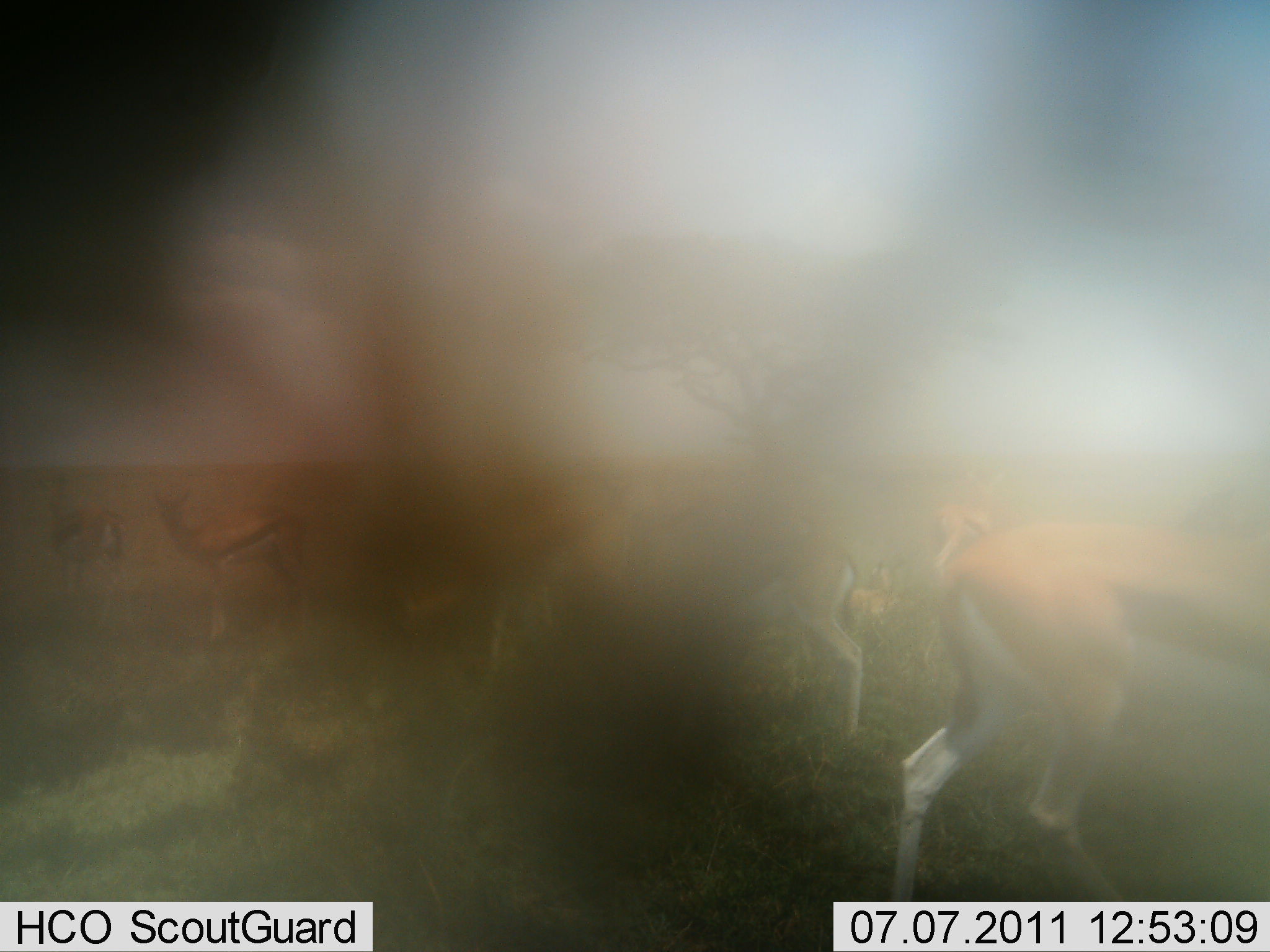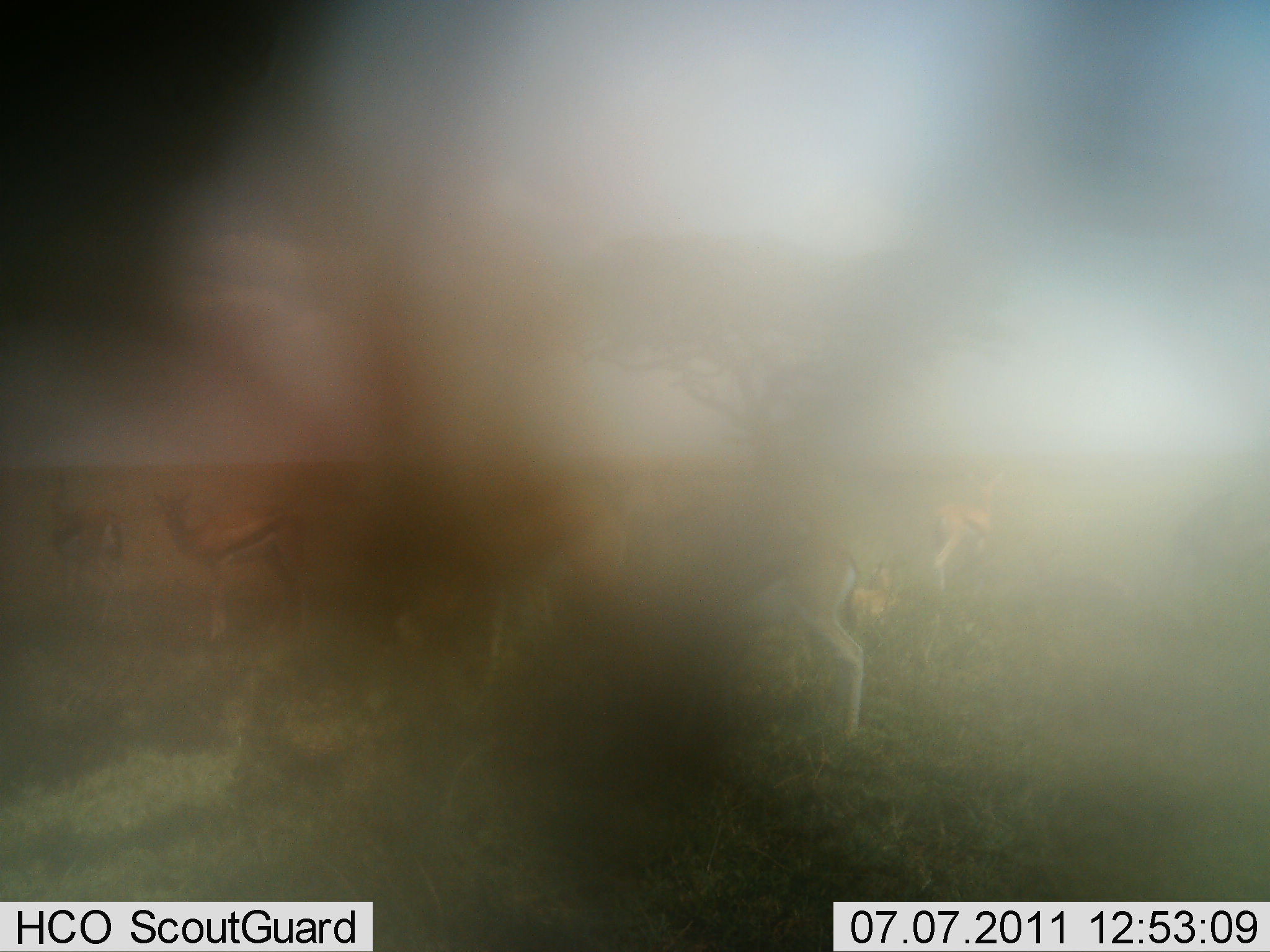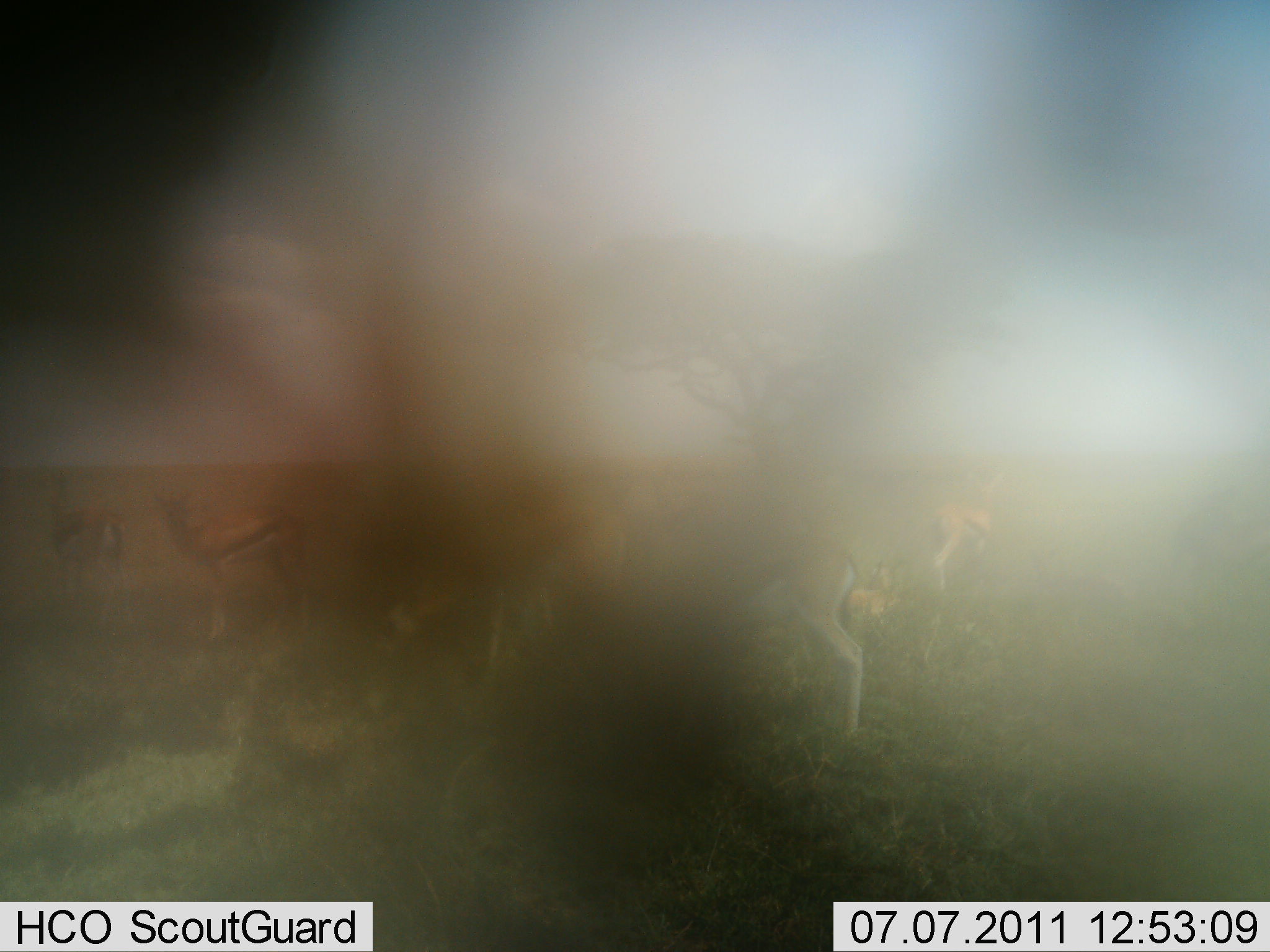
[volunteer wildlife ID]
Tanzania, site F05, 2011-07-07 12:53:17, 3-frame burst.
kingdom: Animalia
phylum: Chordata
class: Mammalia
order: Artiodactyla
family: Bovidae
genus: Eudorcas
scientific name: Eudorcas thomsonii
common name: thomson's gazelle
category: gazellethomsons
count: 6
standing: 91%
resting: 9%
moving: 64%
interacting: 0%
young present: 0%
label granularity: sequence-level